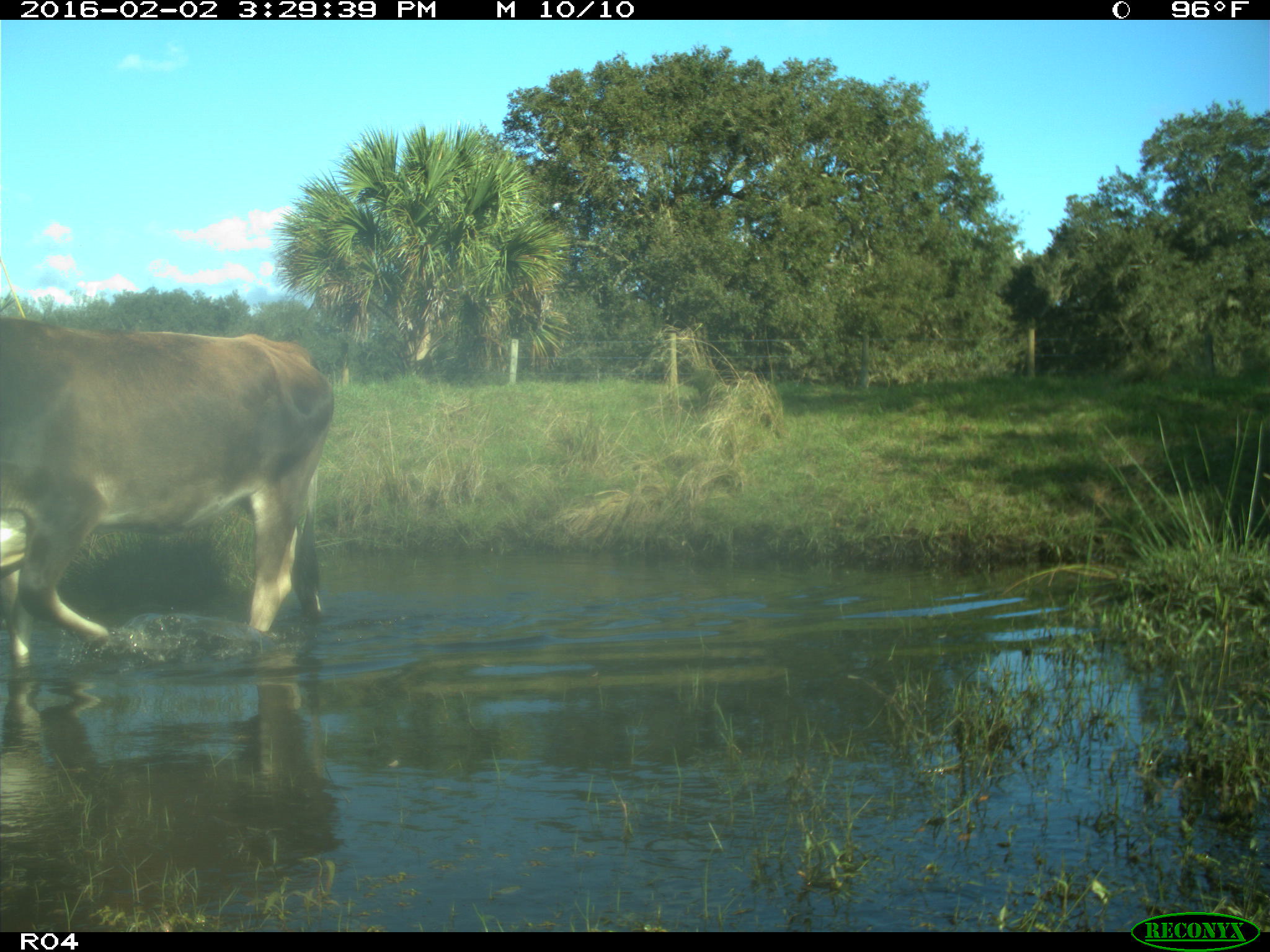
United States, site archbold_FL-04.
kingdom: Animalia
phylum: Chordata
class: Mammalia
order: Artiodactyla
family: Bovidae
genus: Bos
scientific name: Bos taurus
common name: domestic cow